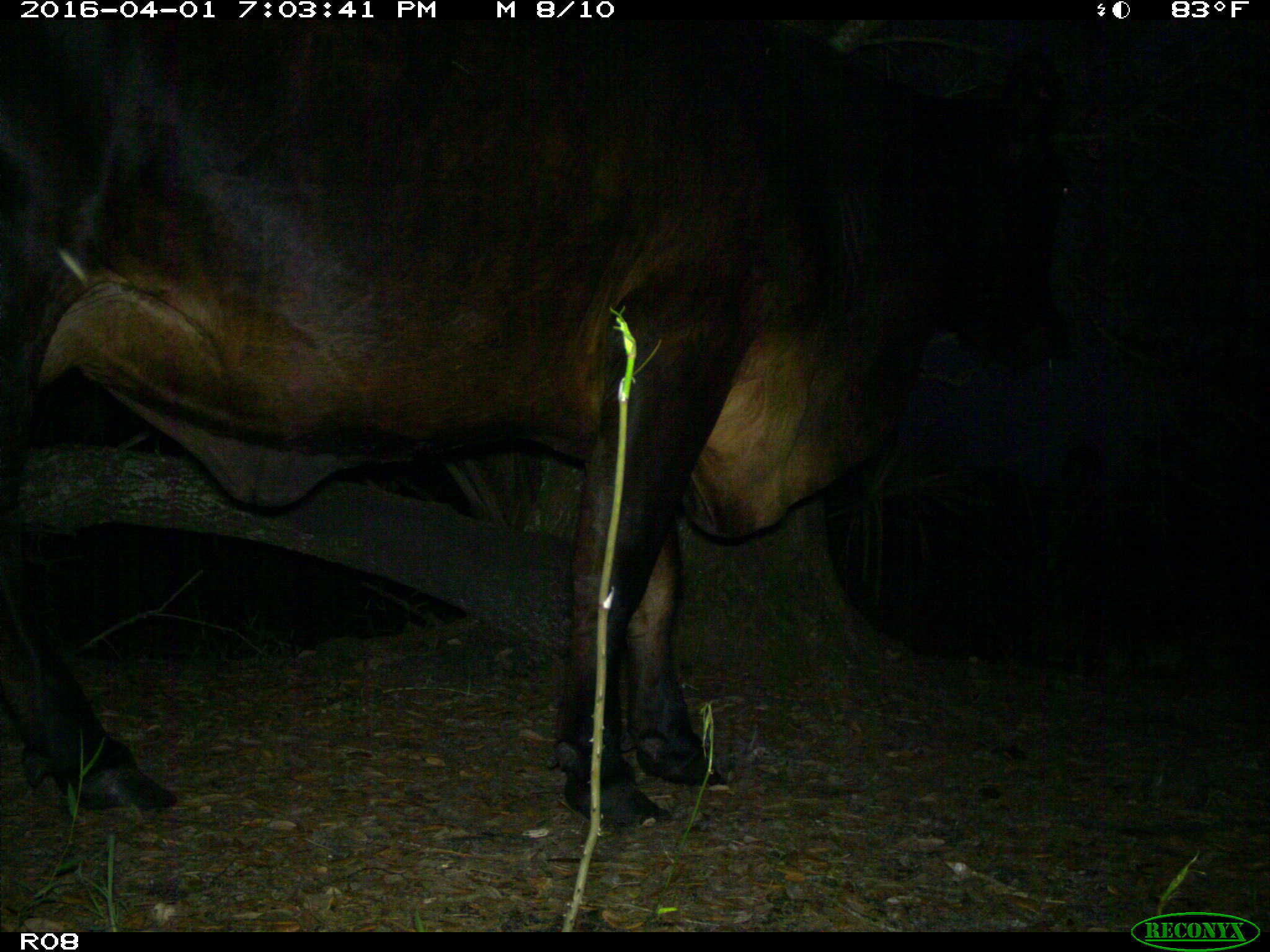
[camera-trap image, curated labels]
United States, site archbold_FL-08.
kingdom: Animalia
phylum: Chordata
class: Mammalia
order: Artiodactyla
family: Bovidae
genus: Bos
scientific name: Bos taurus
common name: domestic cow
Bos taurus (domestic cow).